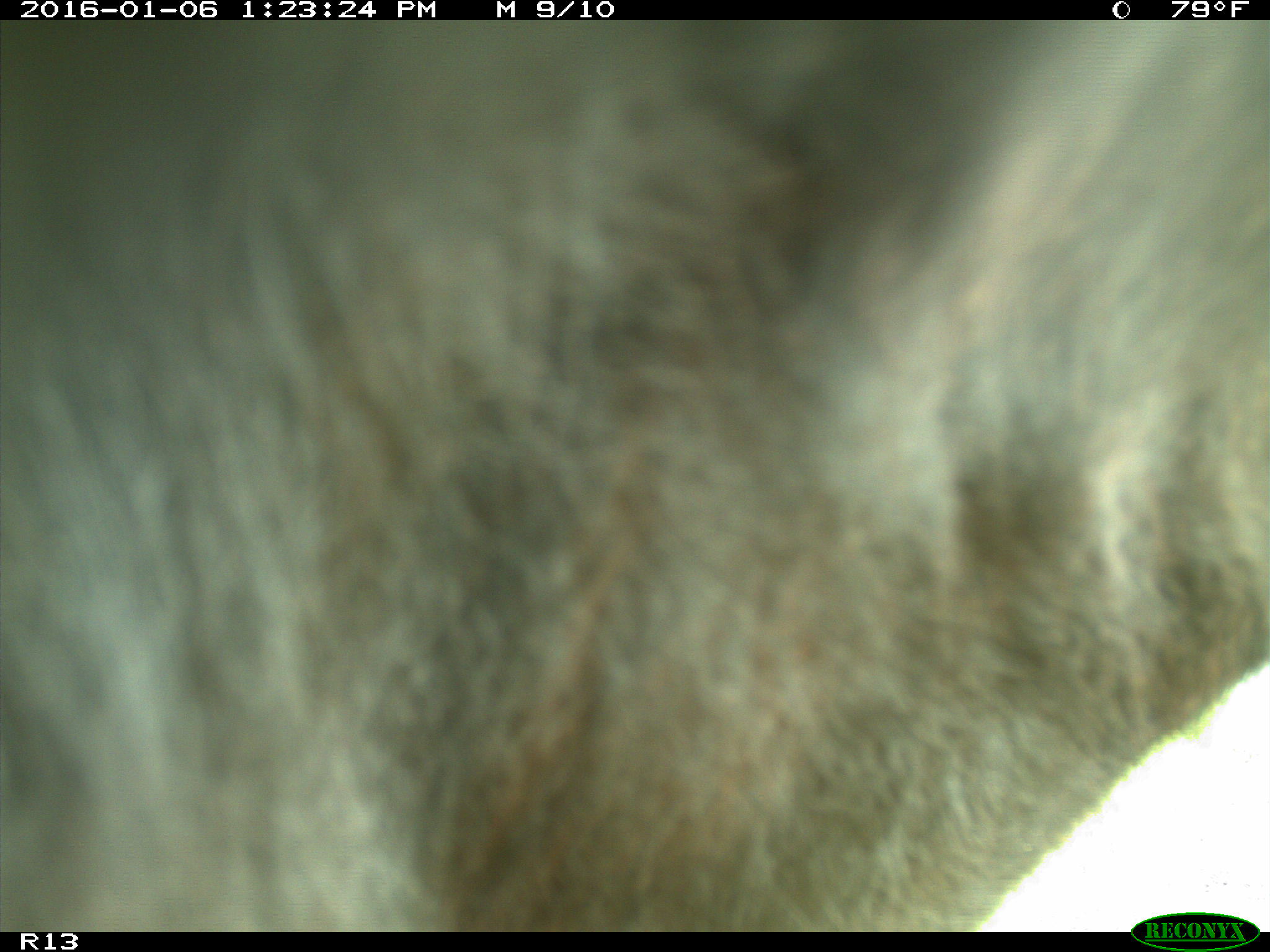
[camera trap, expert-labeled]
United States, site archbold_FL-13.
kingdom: Animalia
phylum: Chordata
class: Mammalia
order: Artiodactyla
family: Bovidae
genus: Bos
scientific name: Bos taurus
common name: domestic cow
Bos taurus (domestic cow).